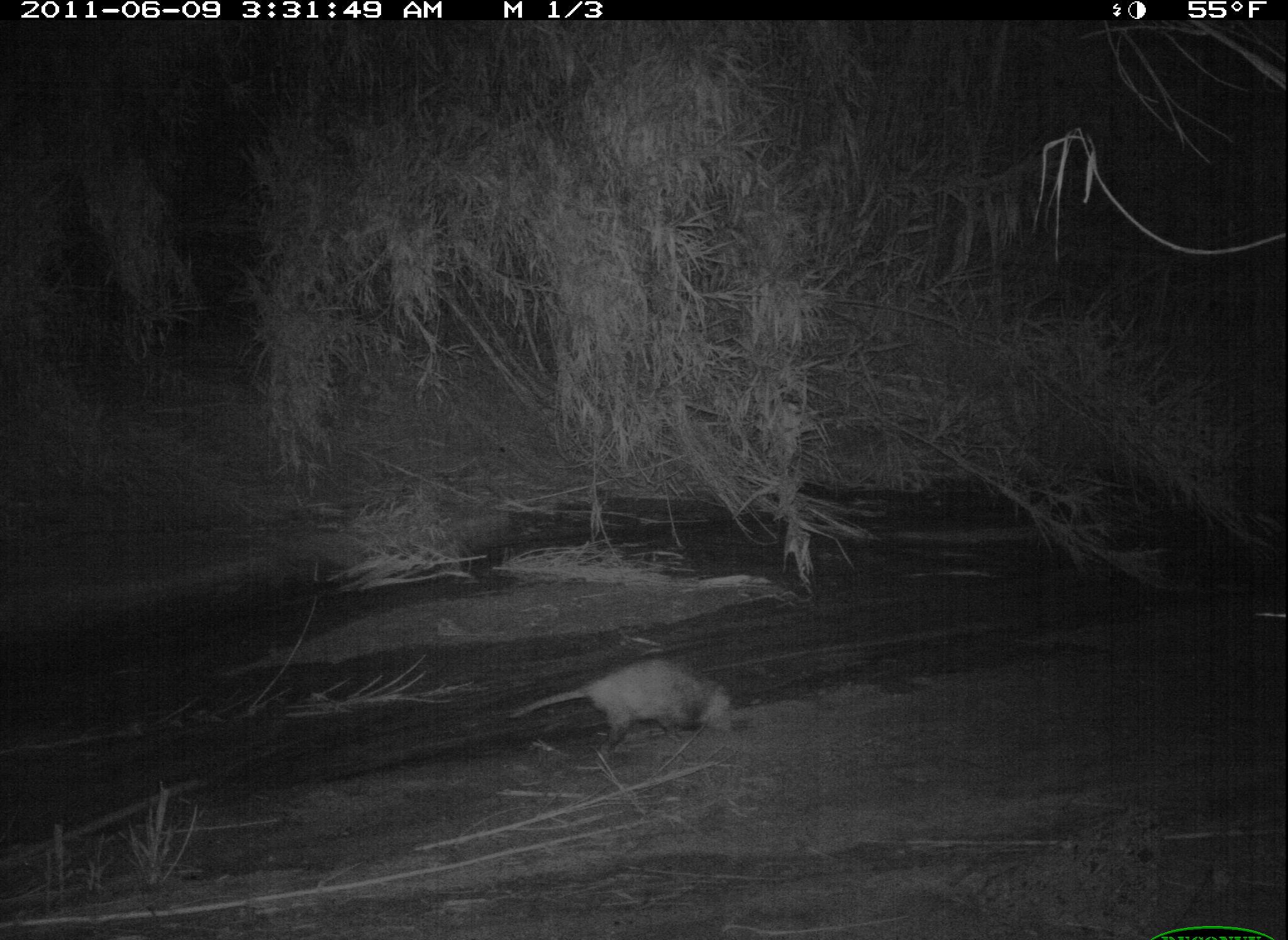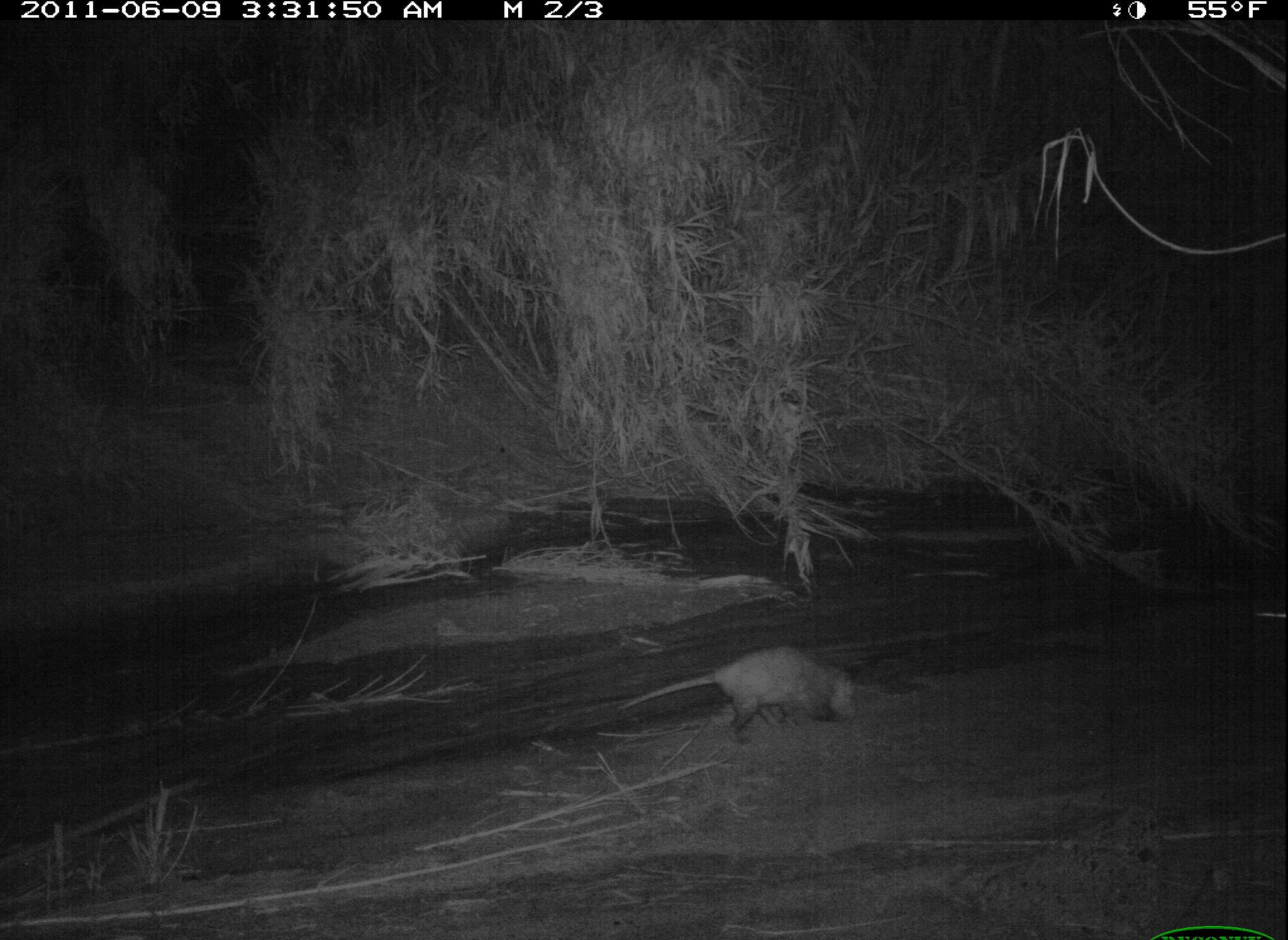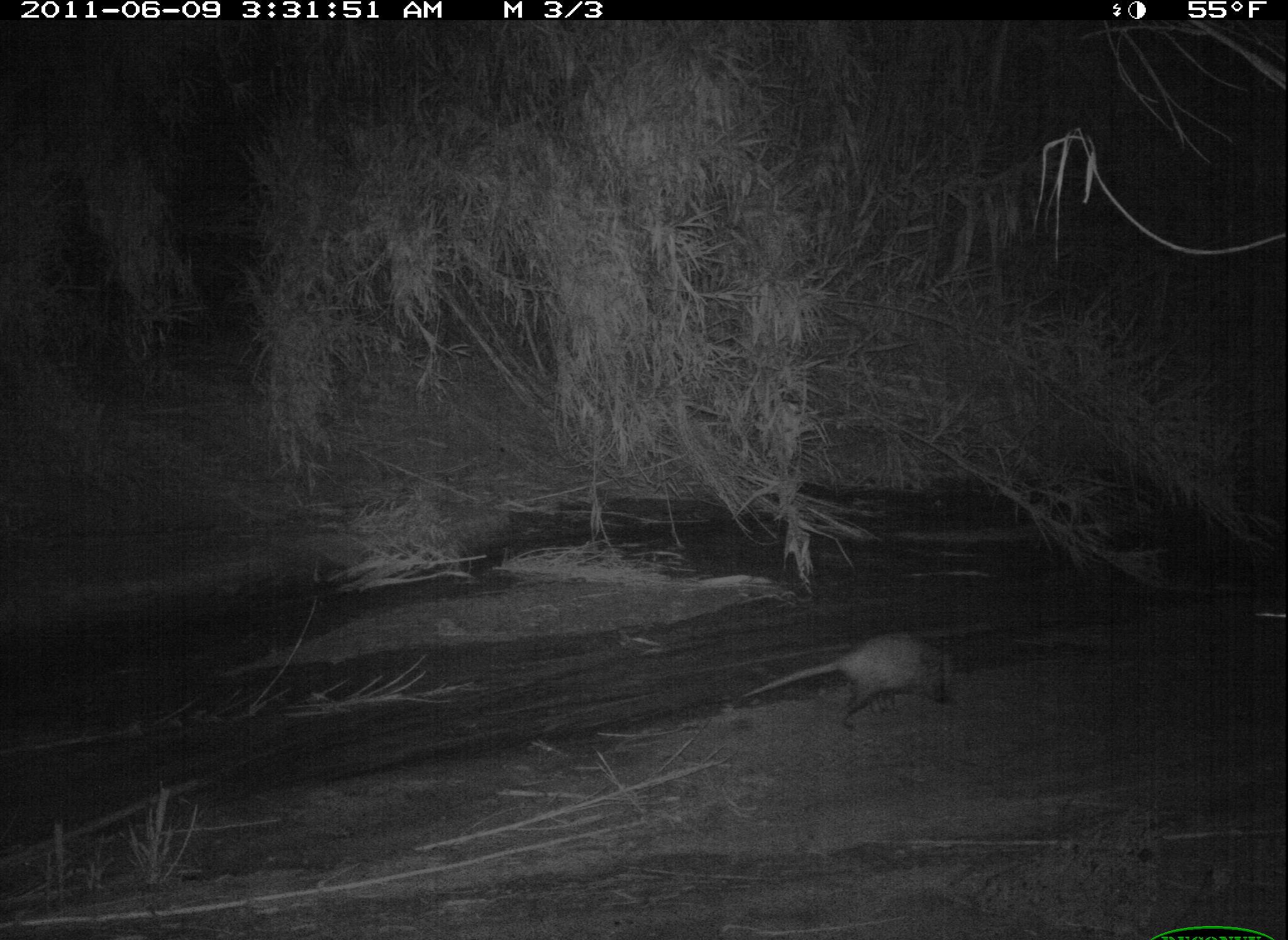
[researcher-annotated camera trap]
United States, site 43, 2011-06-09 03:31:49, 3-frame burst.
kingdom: Animalia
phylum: Chordata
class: Mammalia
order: Didelphimorphia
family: Didelphidae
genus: Didelphis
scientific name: Didelphis virginiana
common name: virginia opossum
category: opossum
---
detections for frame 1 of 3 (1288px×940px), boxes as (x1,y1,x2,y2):
opossum: (481,638,770,778)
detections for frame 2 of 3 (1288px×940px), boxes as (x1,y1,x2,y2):
opossum: (610,633,868,747)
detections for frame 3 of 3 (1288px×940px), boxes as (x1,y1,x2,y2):
opossum: (736,623,960,723)